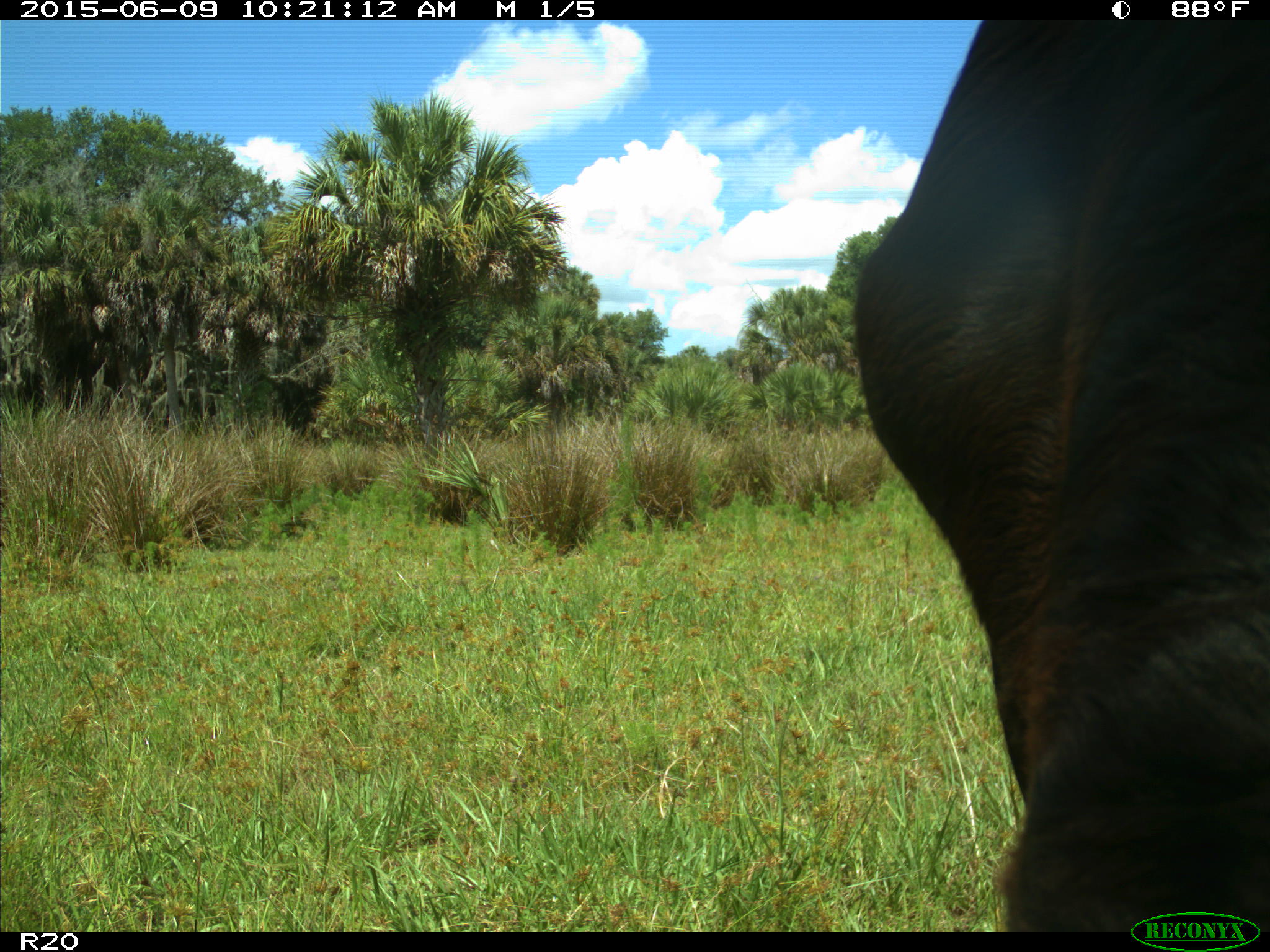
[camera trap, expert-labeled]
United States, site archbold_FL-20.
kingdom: Animalia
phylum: Chordata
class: Mammalia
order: Artiodactyla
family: Bovidae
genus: Bos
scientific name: Bos taurus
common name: domestic cow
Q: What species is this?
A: Bos taurus (domestic cow).